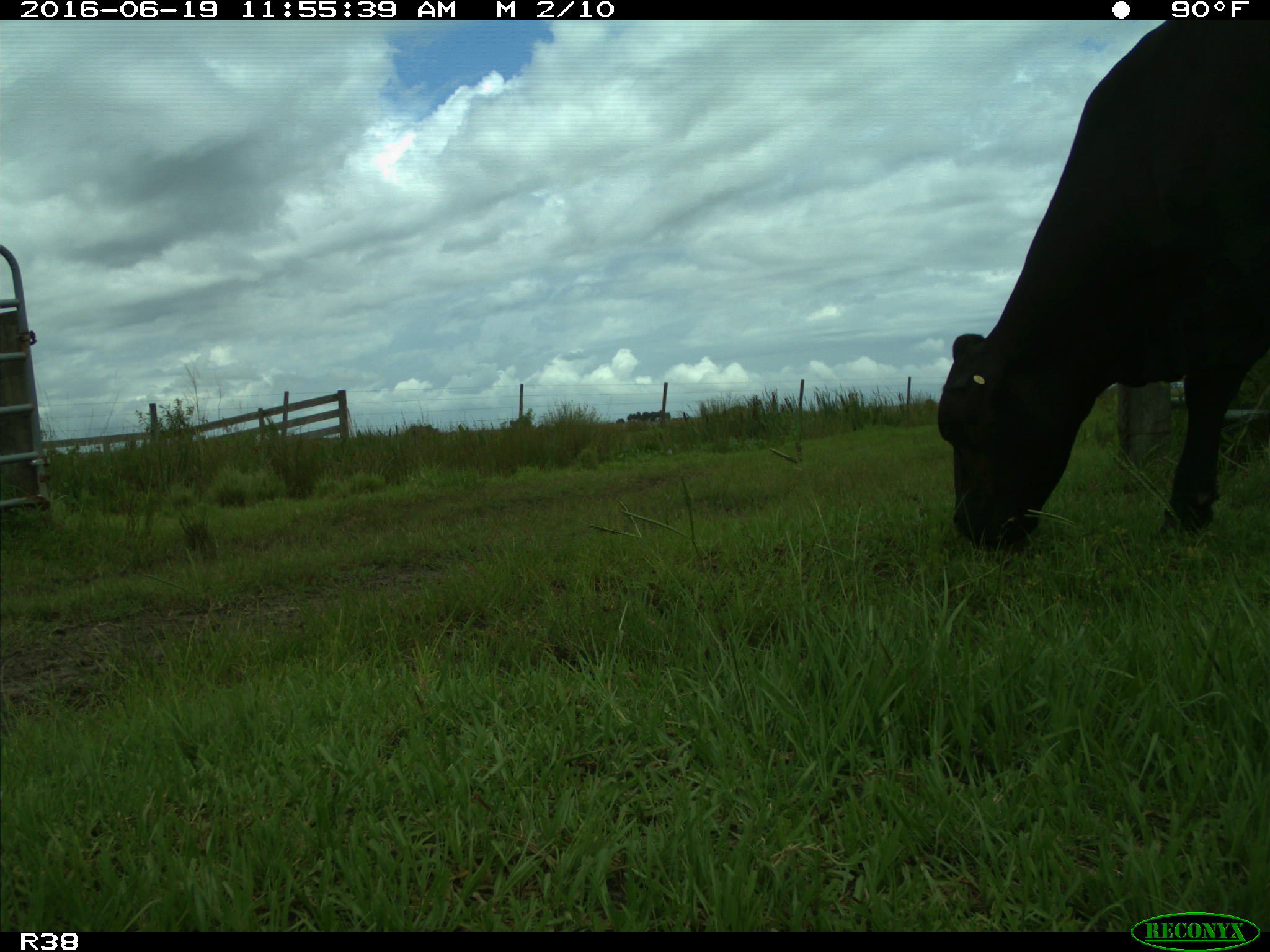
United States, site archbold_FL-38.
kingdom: Animalia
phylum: Chordata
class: Mammalia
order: Artiodactyla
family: Bovidae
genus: Bos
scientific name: Bos taurus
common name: domestic cow